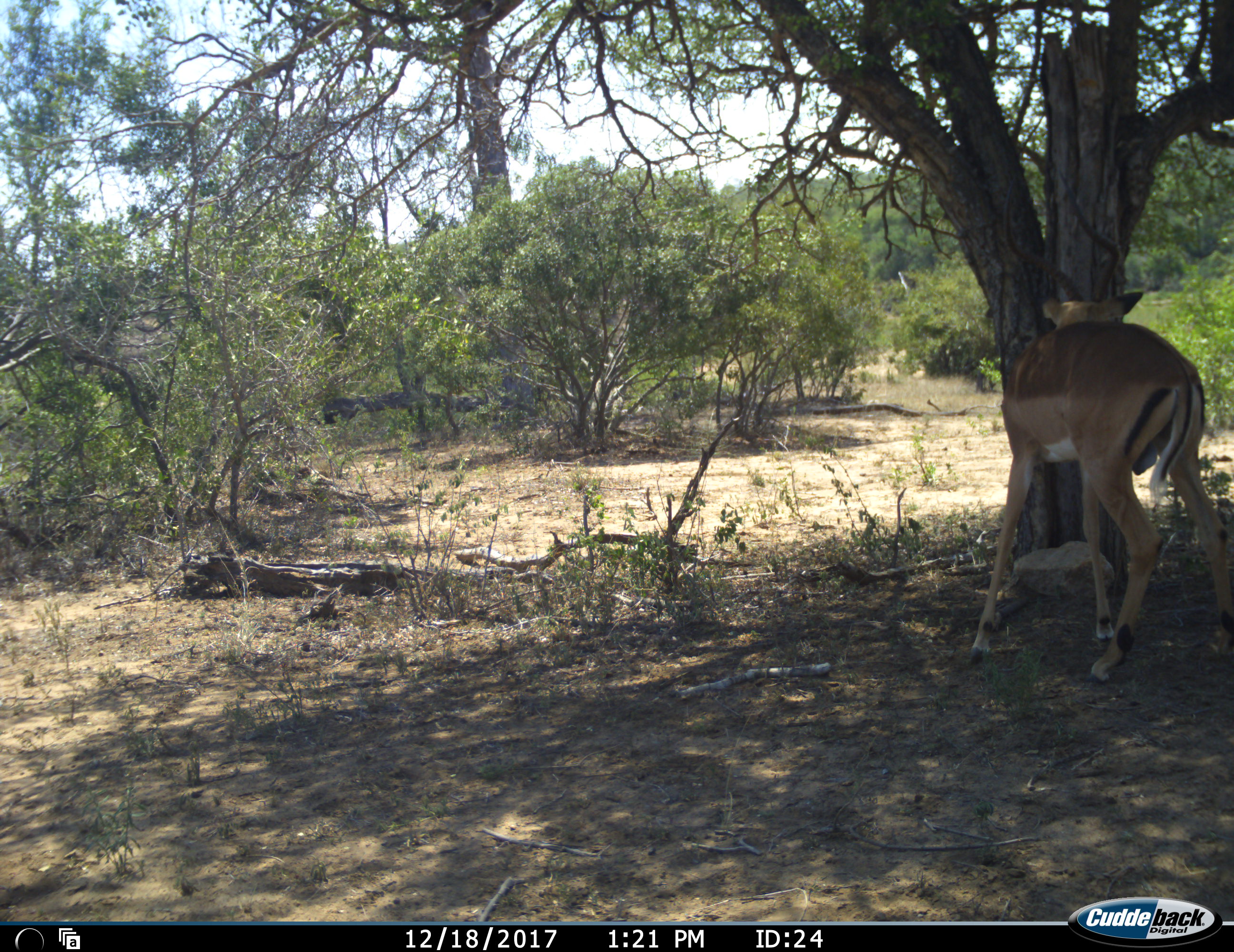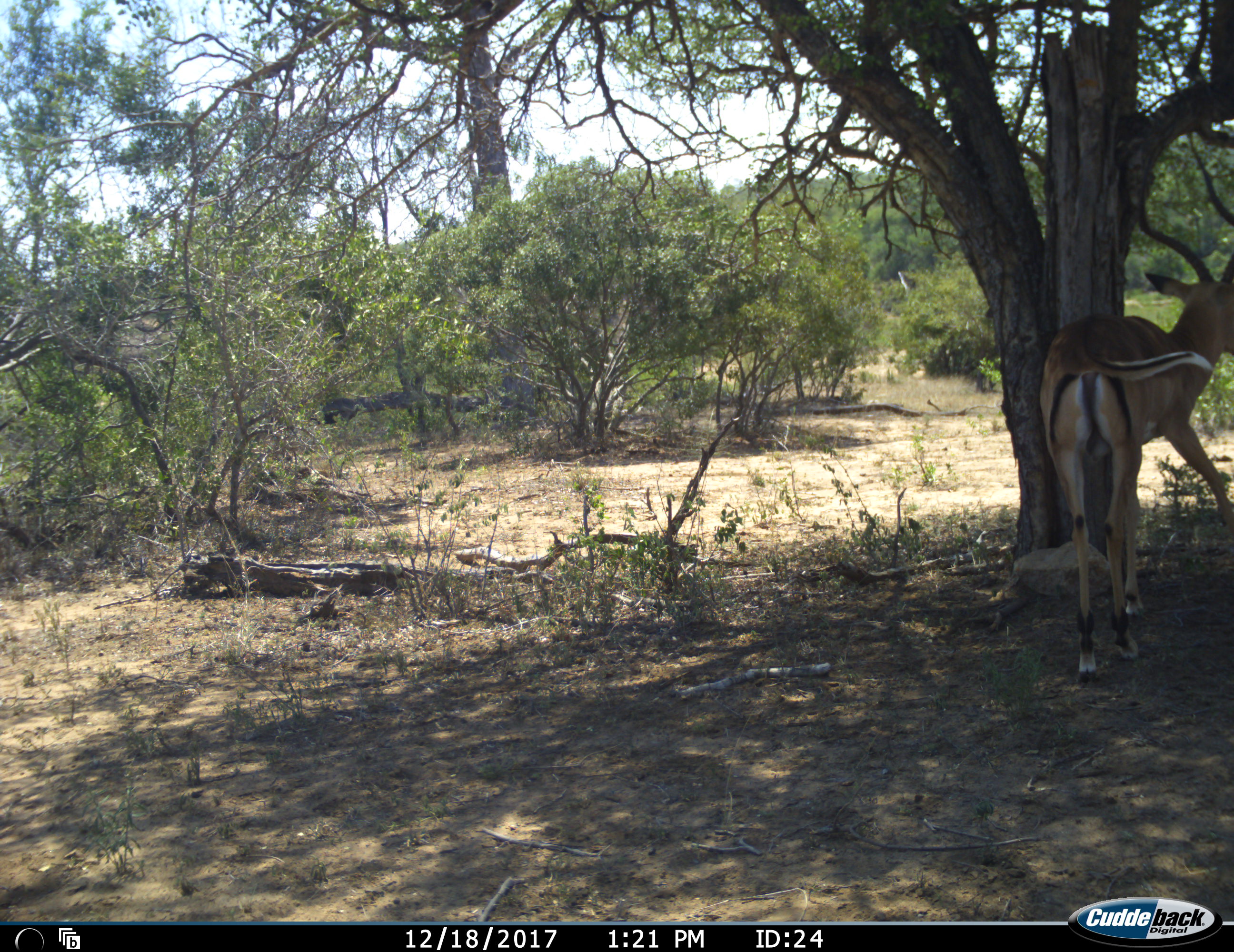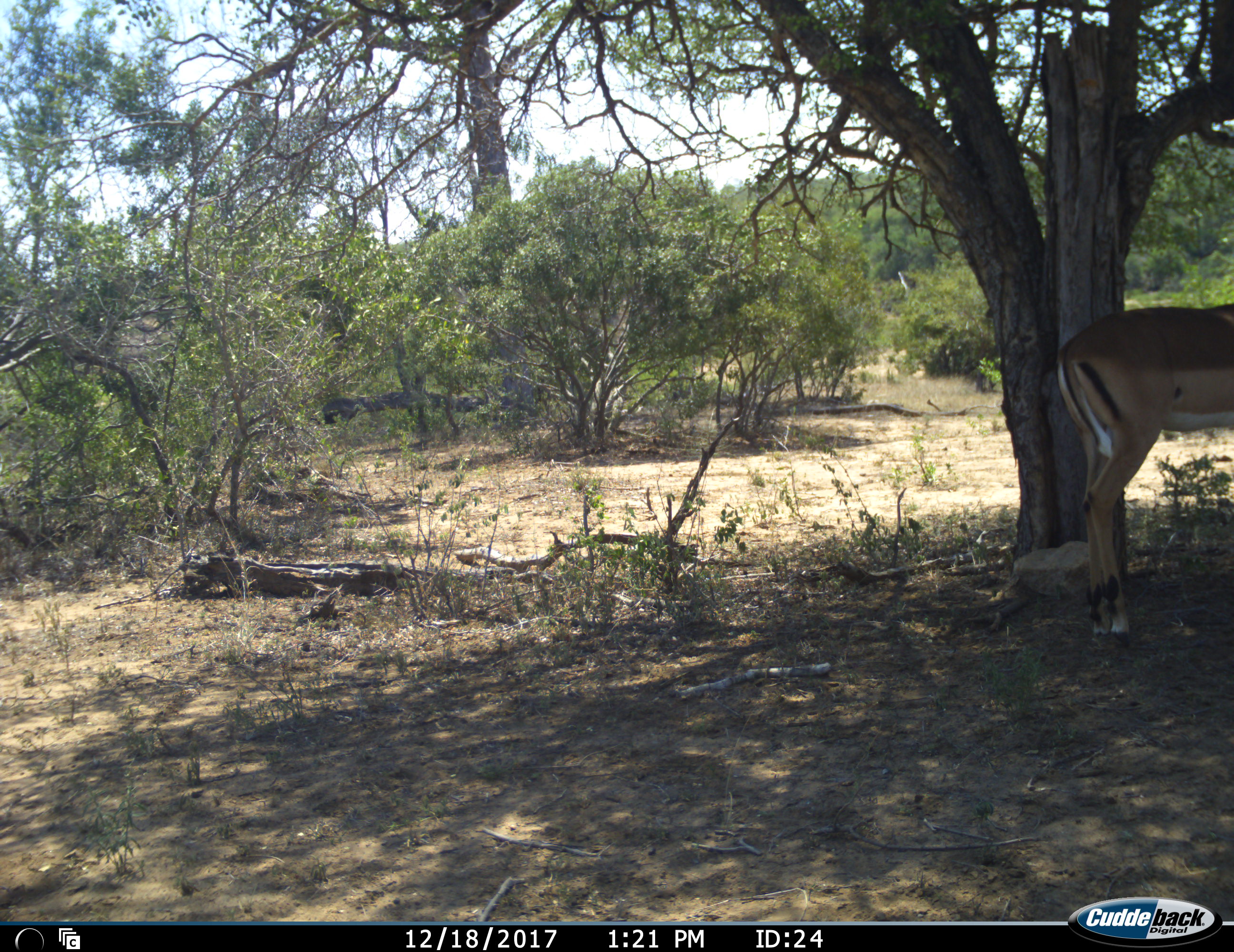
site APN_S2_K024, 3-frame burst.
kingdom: Animalia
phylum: Chordata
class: Mammalia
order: Artiodactyla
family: Bovidae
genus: Aepyceros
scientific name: Aepyceros melampus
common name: impala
Impala (Aepyceros melampus), count 1. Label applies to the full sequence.